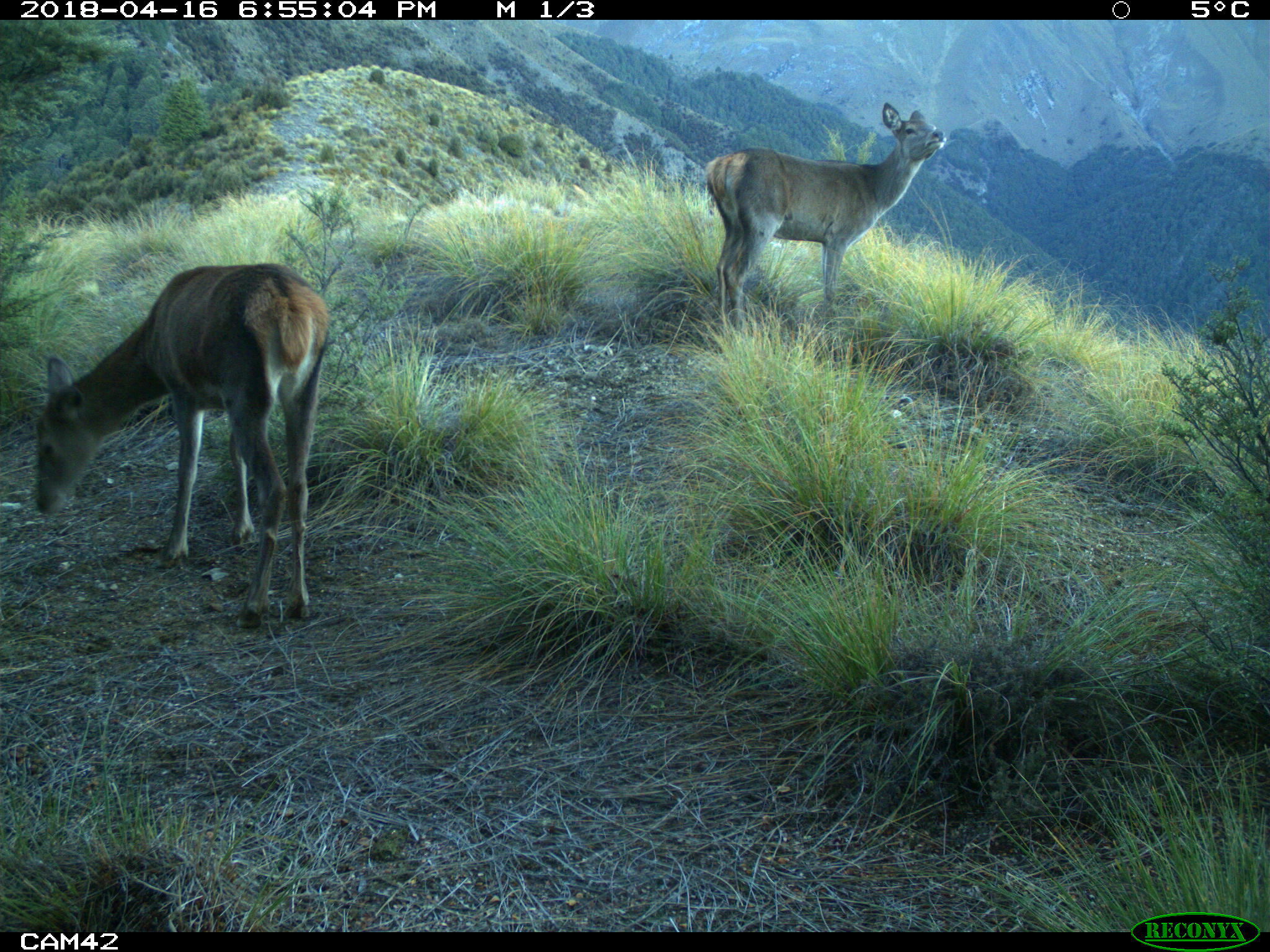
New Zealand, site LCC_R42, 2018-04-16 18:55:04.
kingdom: Animalia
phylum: Chordata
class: Mammalia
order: Artiodactyla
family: Cervidae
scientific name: Cervidae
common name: deer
Deer (Cervidae).